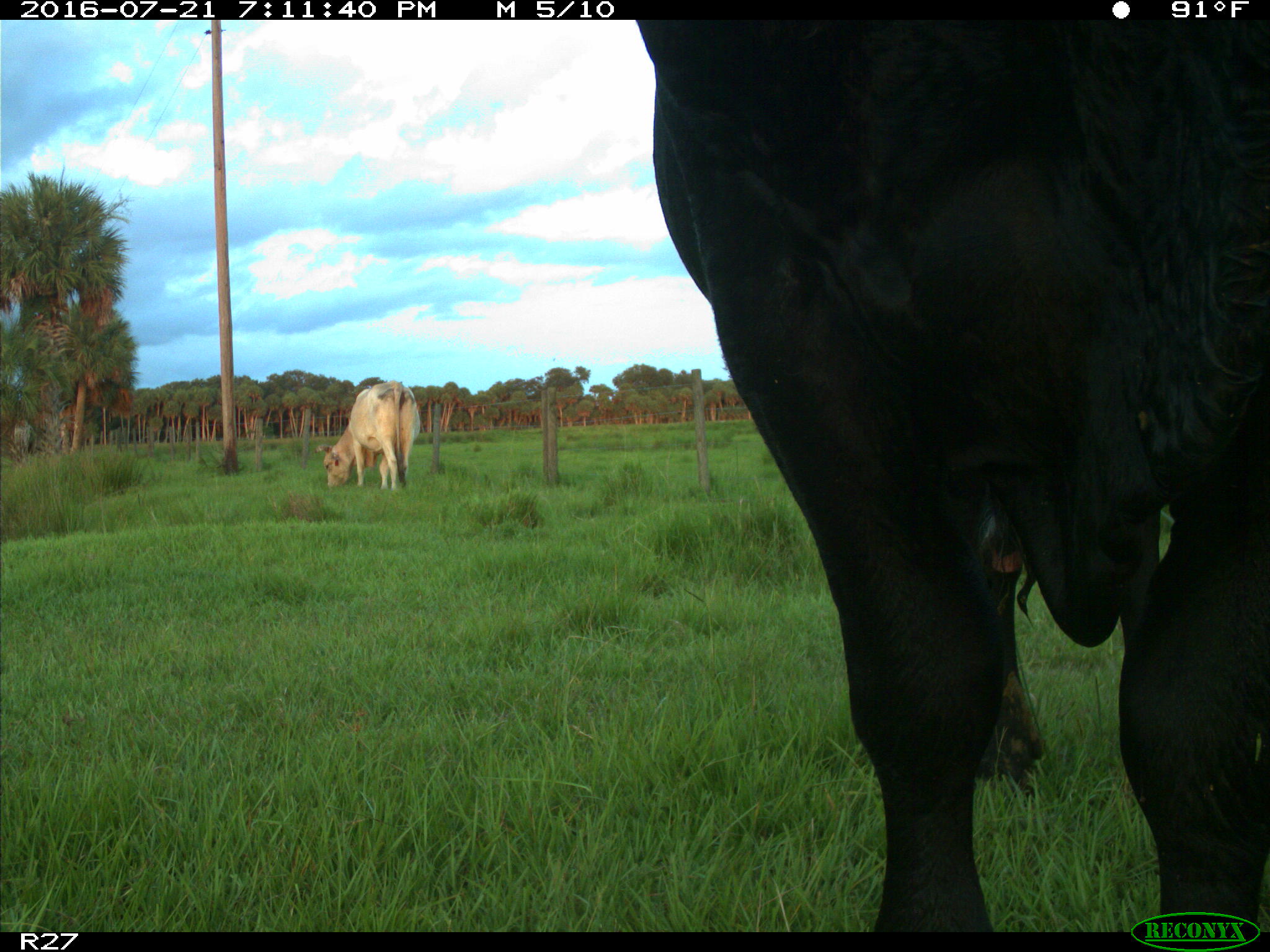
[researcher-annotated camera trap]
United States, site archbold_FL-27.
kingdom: Animalia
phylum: Chordata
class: Mammalia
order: Artiodactyla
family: Bovidae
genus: Bos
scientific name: Bos taurus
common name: domestic cow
Bos taurus (domestic cow).